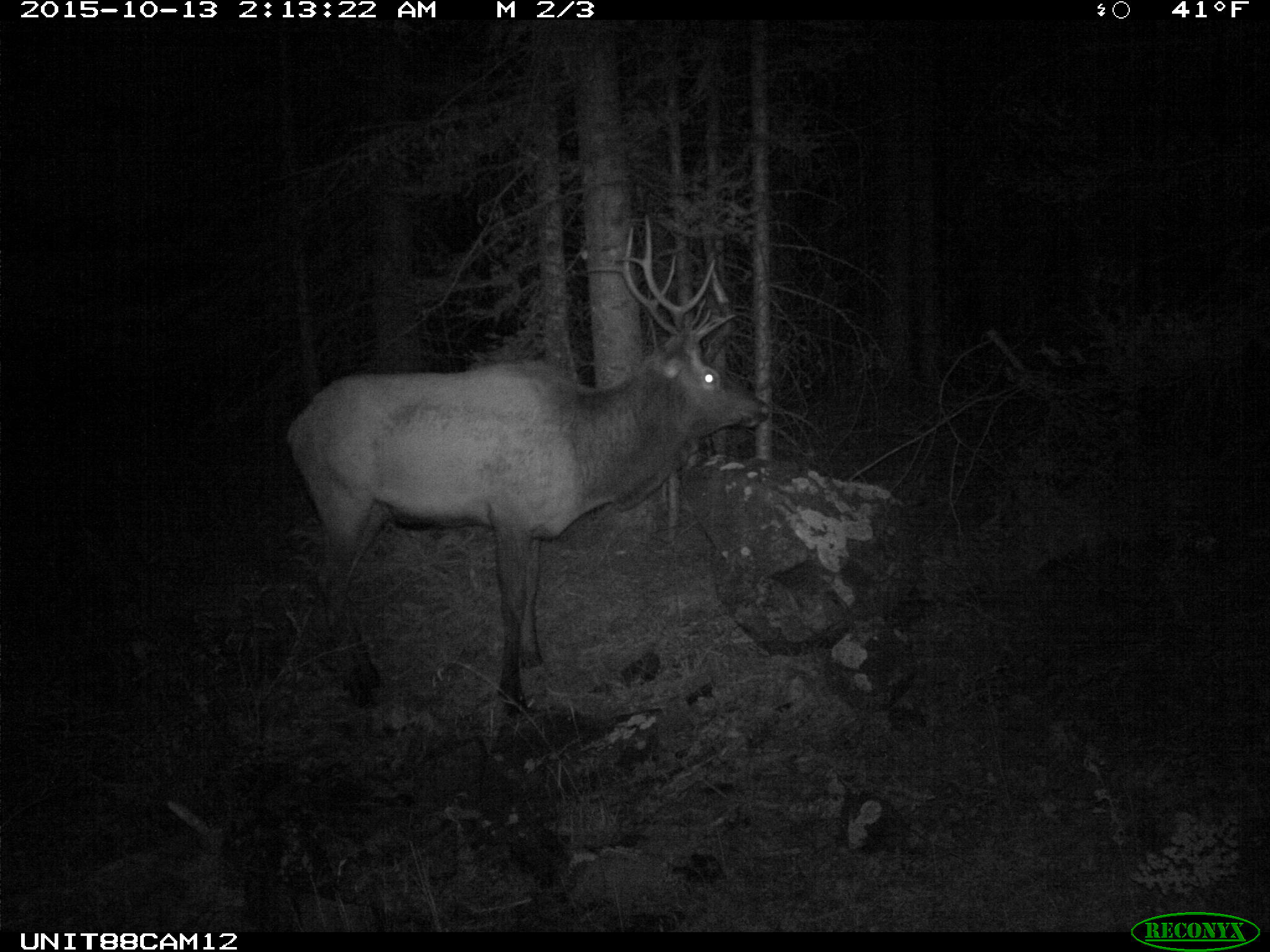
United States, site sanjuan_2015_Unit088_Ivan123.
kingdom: Animalia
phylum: Chordata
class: Mammalia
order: Artiodactyla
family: Cervidae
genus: Cervus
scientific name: Cervus elaphus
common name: red deer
Cervus elaphus (red deer).